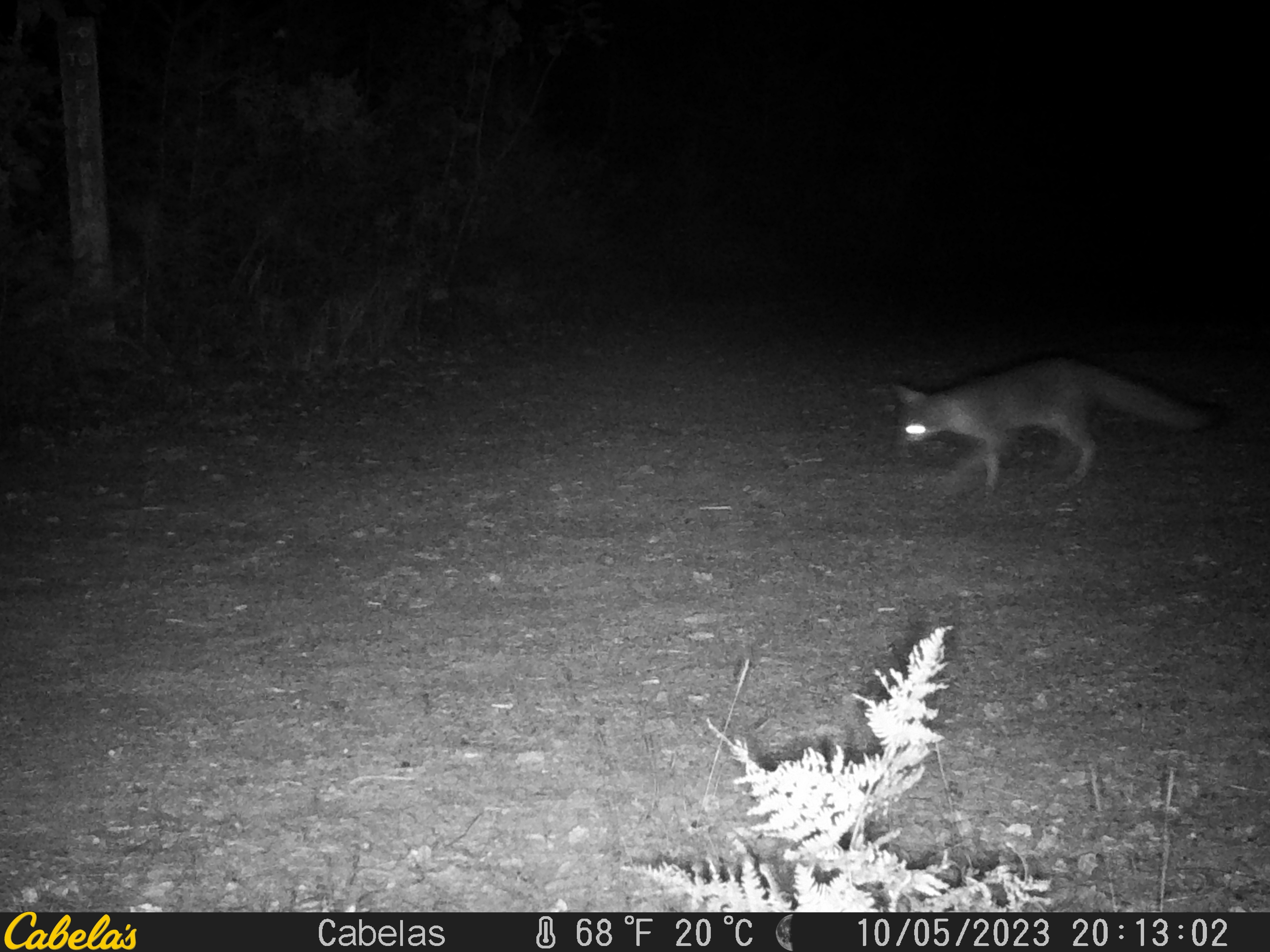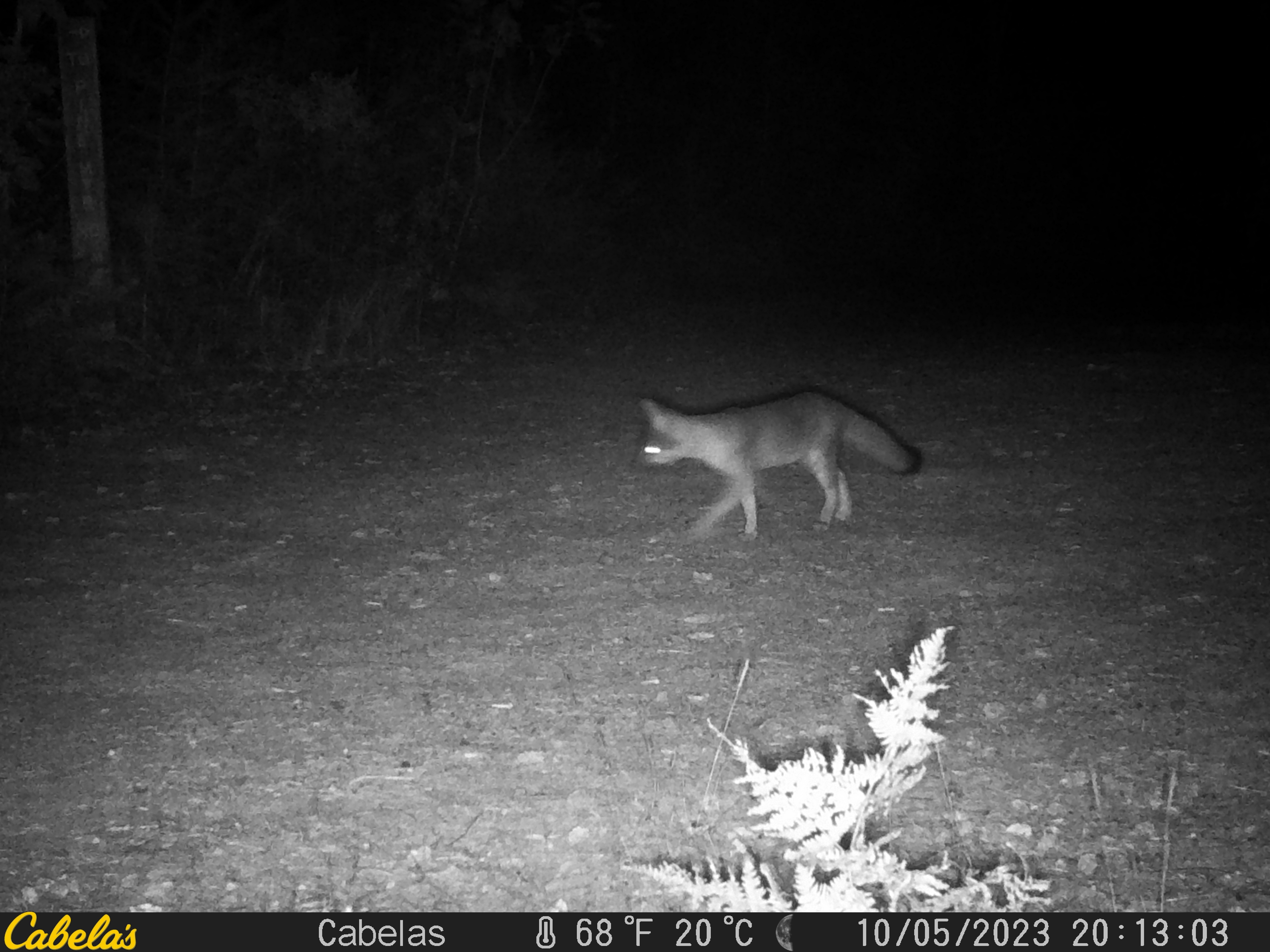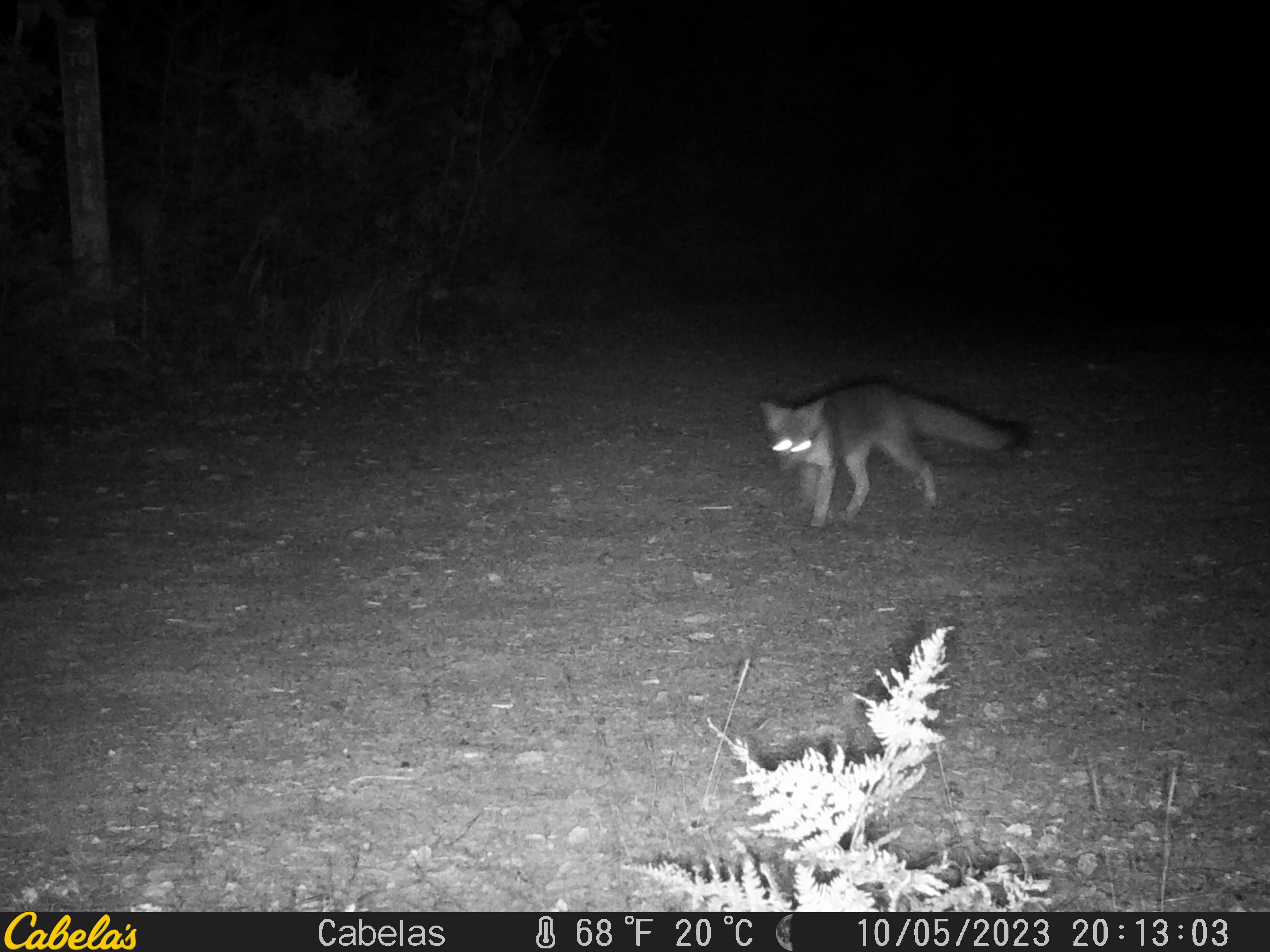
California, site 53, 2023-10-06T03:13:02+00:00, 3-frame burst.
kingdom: Animalia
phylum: Chordata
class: Mammalia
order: Carnivora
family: Canidae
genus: Urocyon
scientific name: Urocyon cinereoargenteus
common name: gray fox